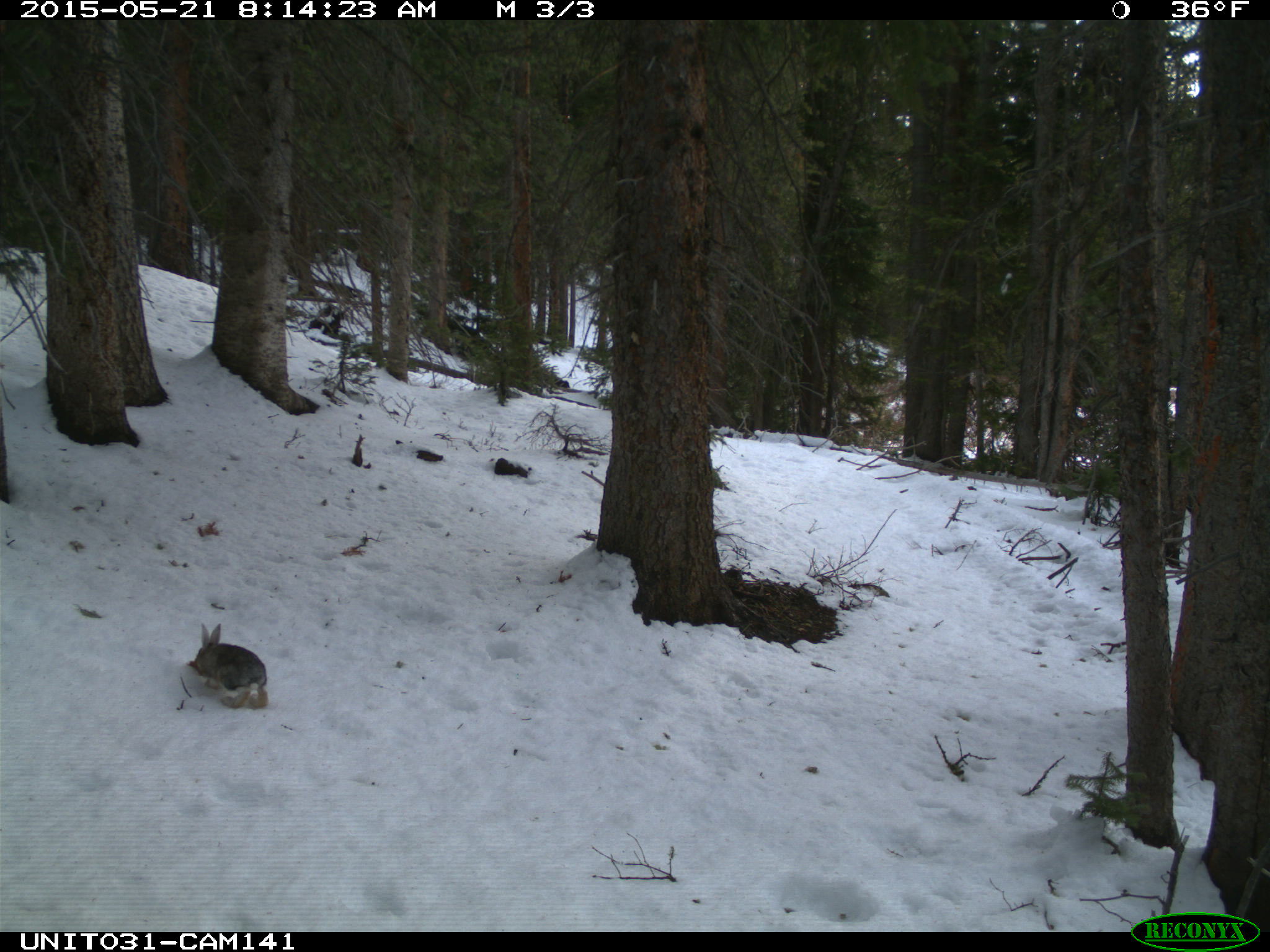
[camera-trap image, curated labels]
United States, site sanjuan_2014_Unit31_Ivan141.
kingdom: Animalia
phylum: Chordata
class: Mammalia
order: Lagomorpha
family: Leporidae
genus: Lepus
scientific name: Lepus americanus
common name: snowshoe hare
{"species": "Lepus americanus (snowshoe hare)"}